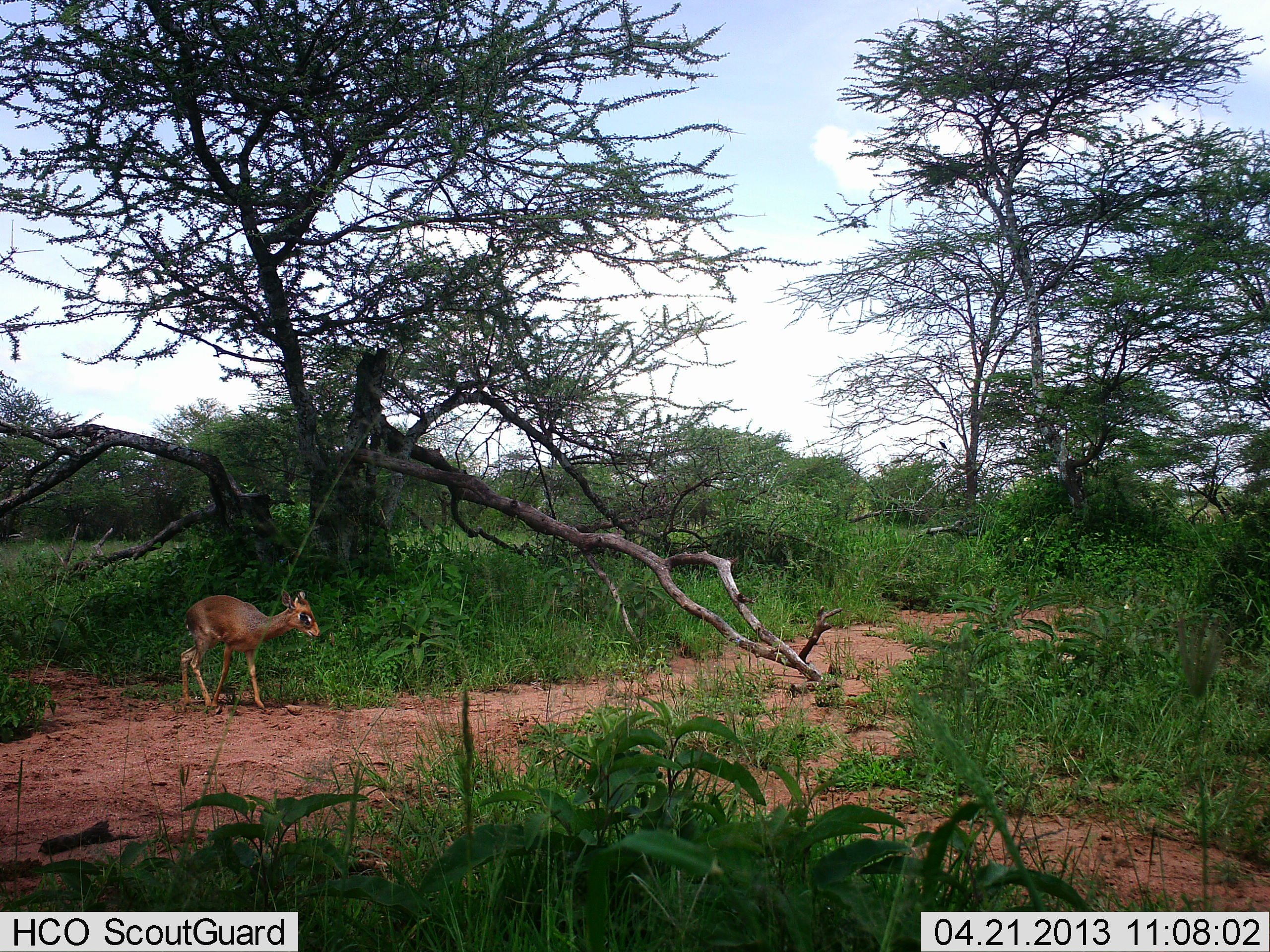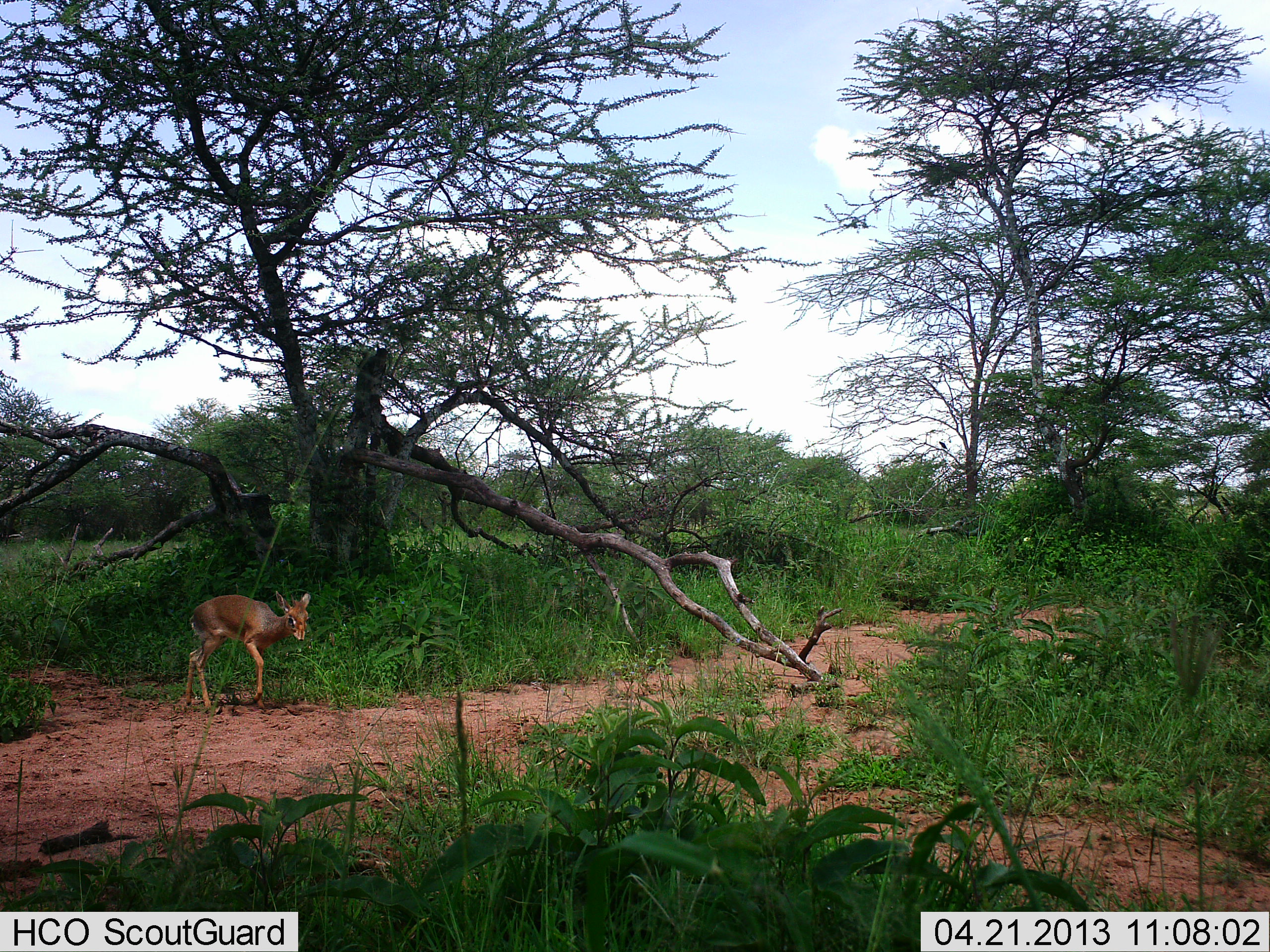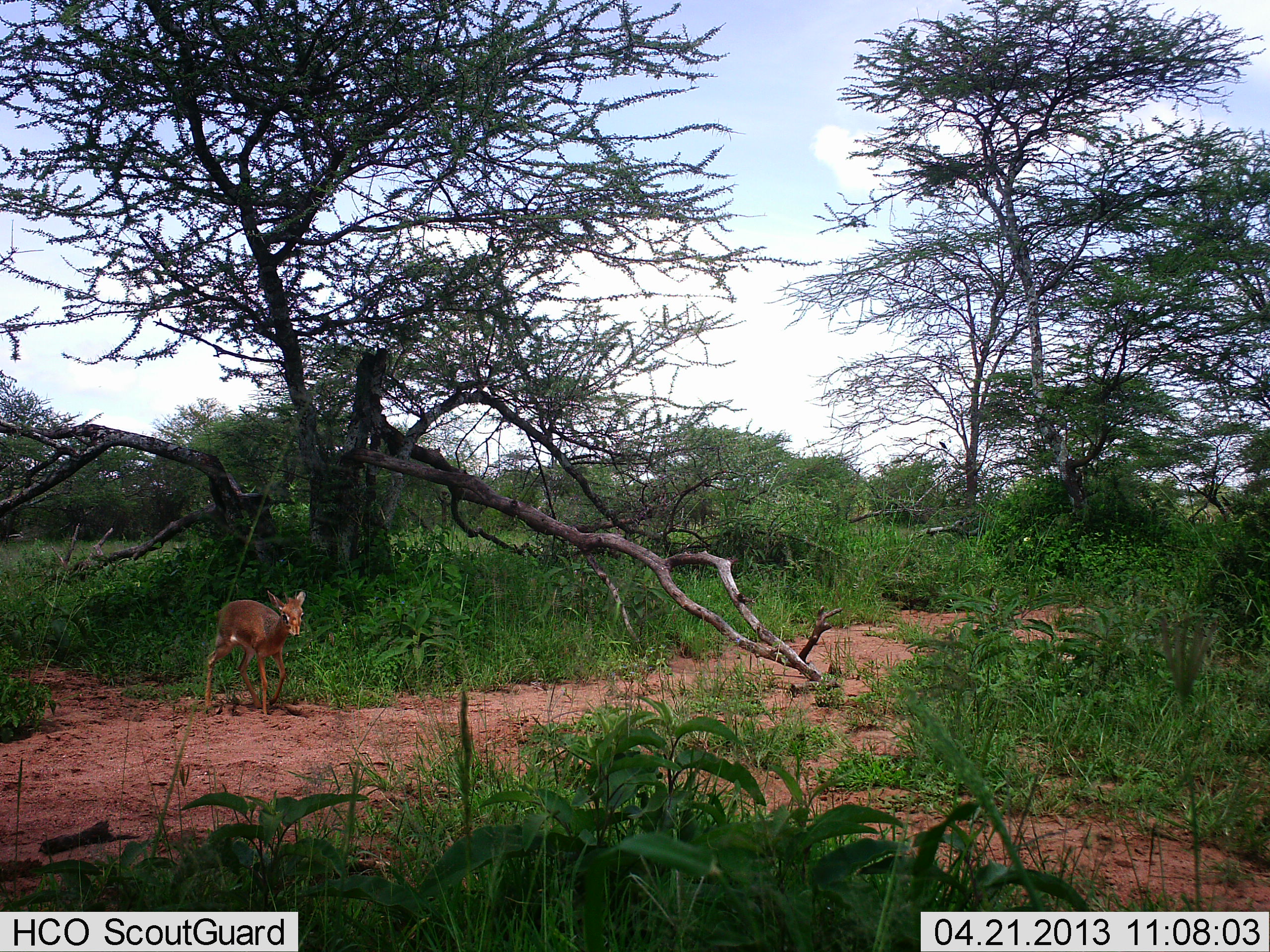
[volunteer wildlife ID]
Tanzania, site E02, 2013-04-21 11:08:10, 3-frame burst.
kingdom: Animalia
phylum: Chordata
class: Mammalia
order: Artiodactyla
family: Bovidae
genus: Madoqua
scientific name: Madoqua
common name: dikdik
Dikdik (Madoqua), count 1. Behavior (volunteer vote fractions): standing 50%, resting 0%, moving 50%, interacting 0%. Young present (vote fraction): 0%. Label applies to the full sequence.